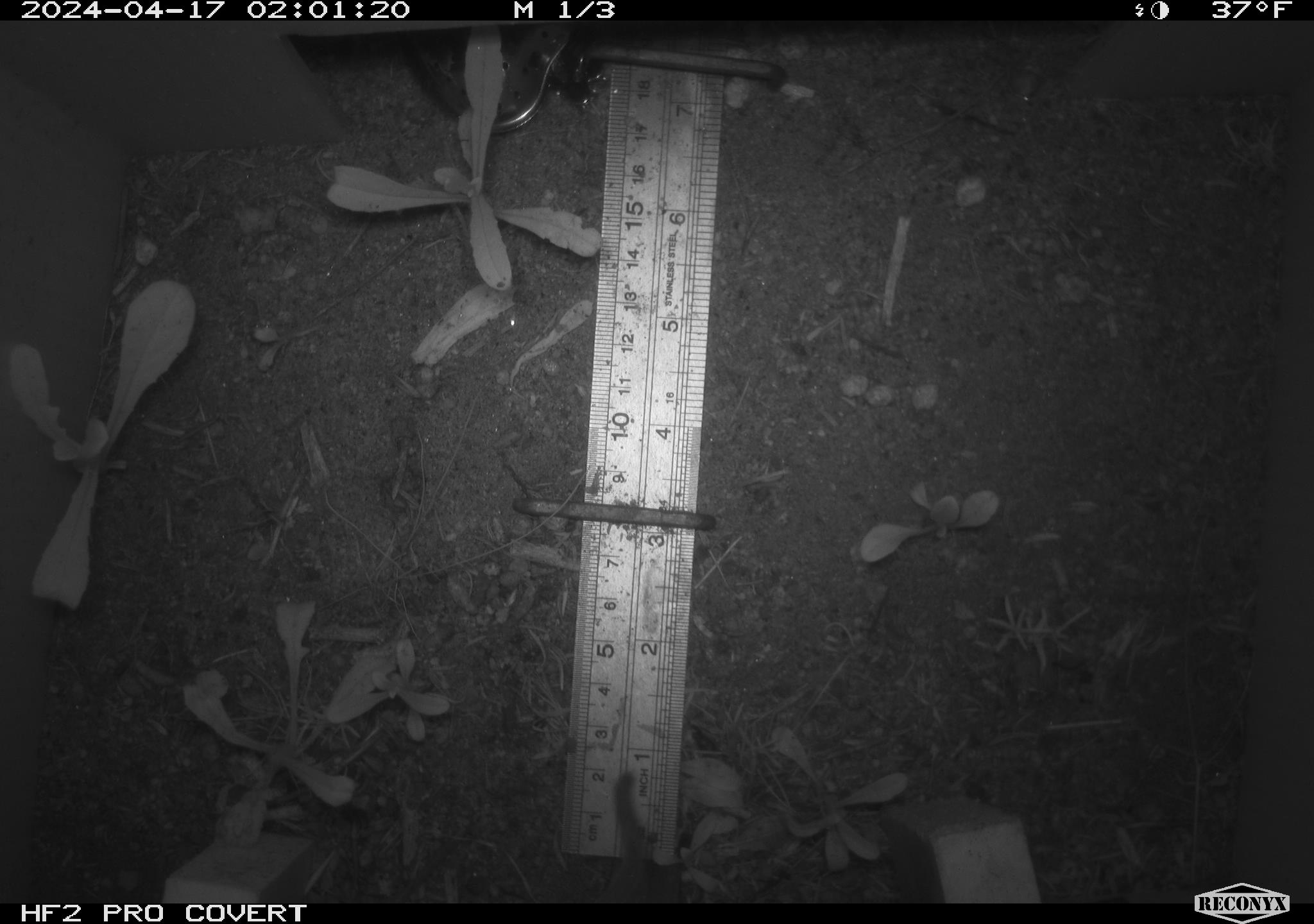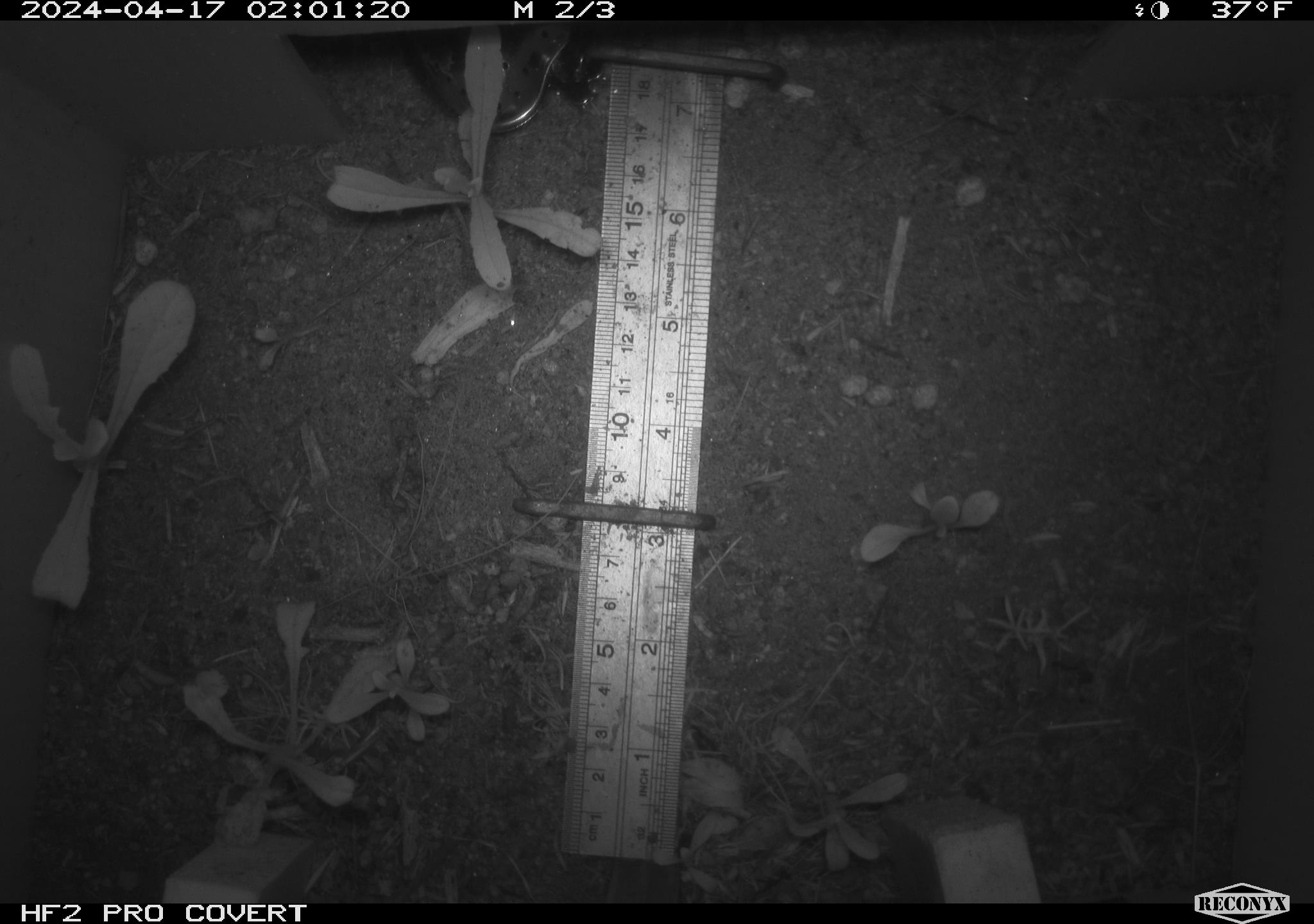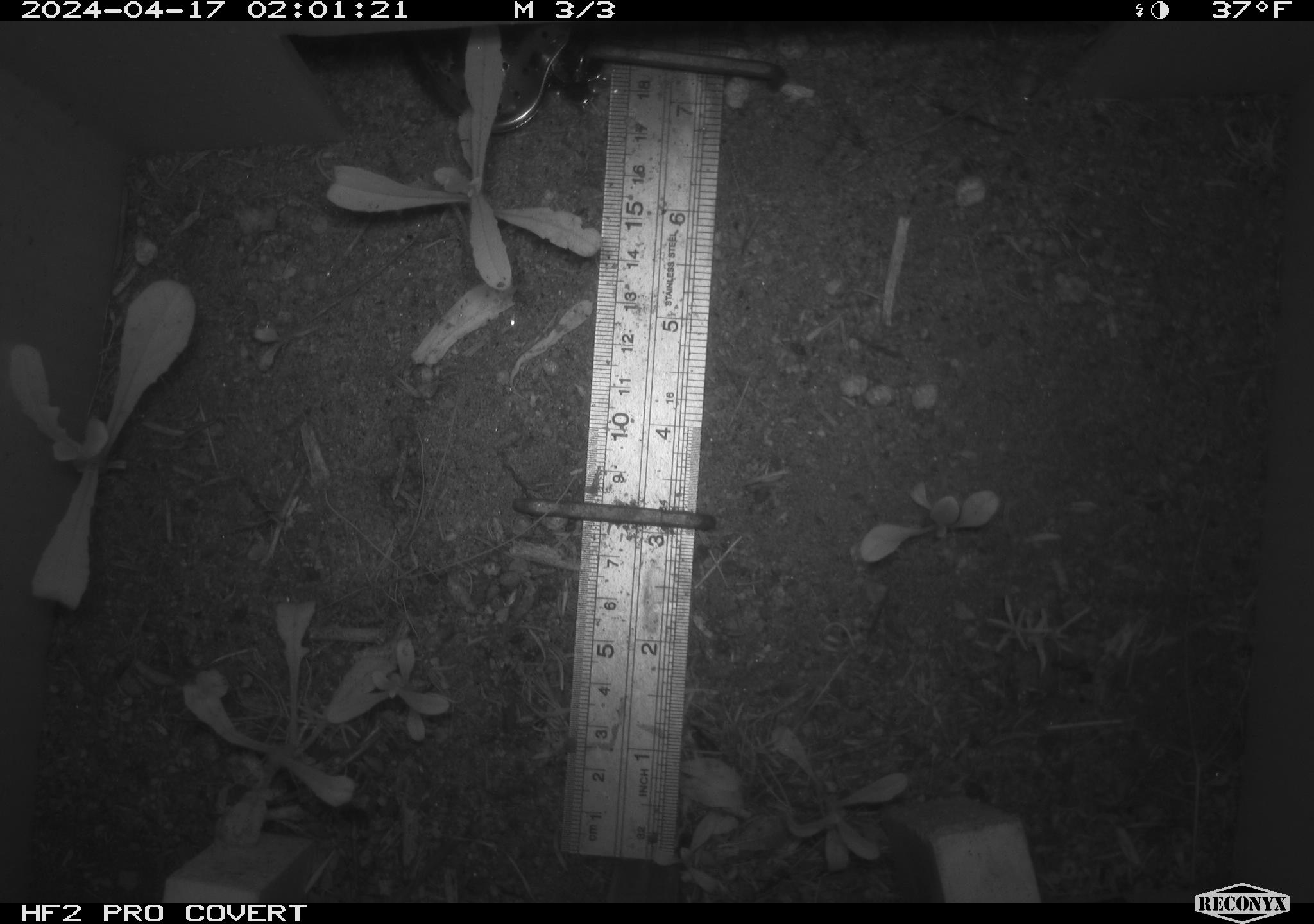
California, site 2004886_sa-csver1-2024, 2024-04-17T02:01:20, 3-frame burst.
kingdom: Animalia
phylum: Chordata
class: Mammalia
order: Rodentia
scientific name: Rodentia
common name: rodent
Rodent (Rodentia).